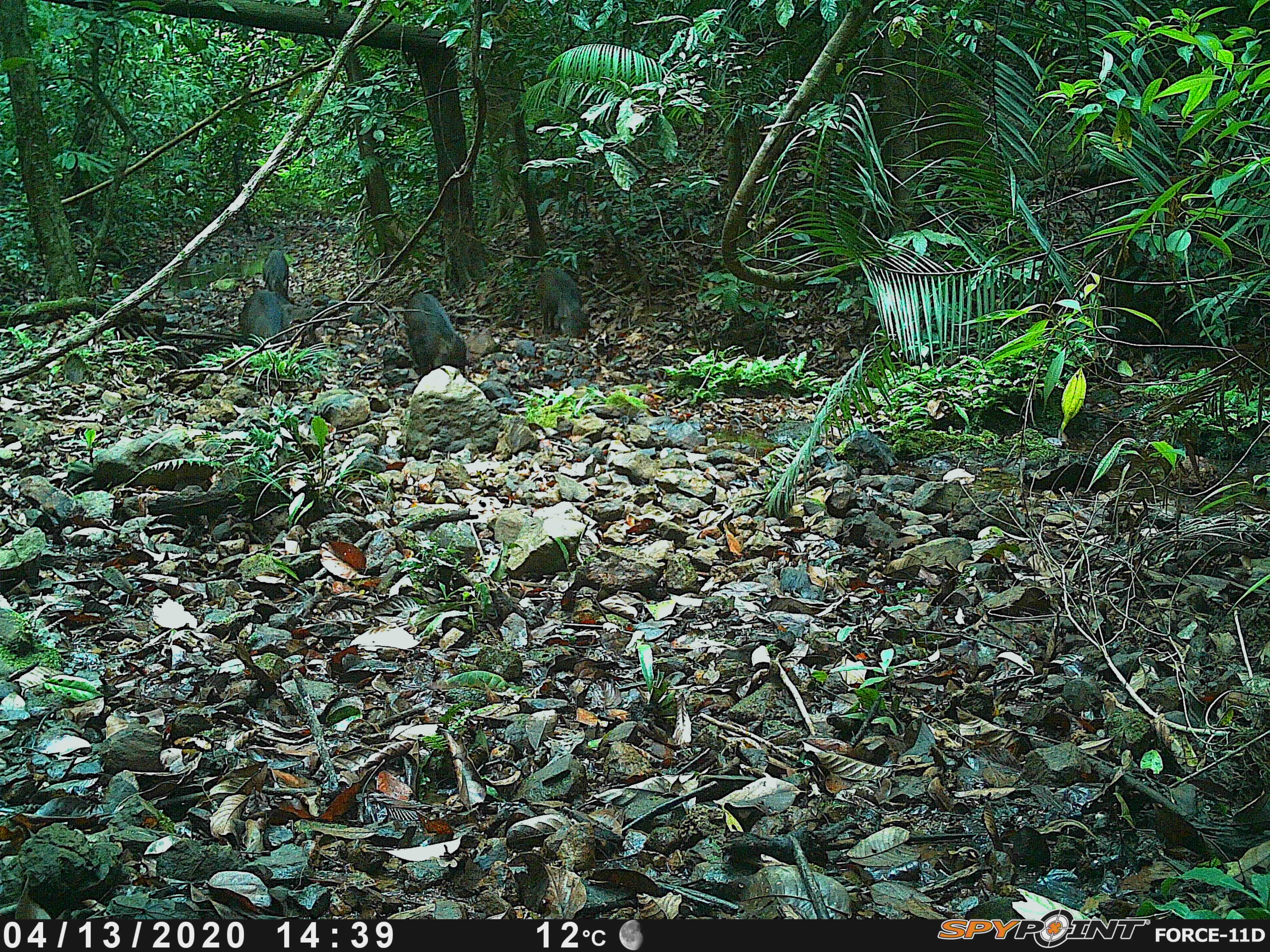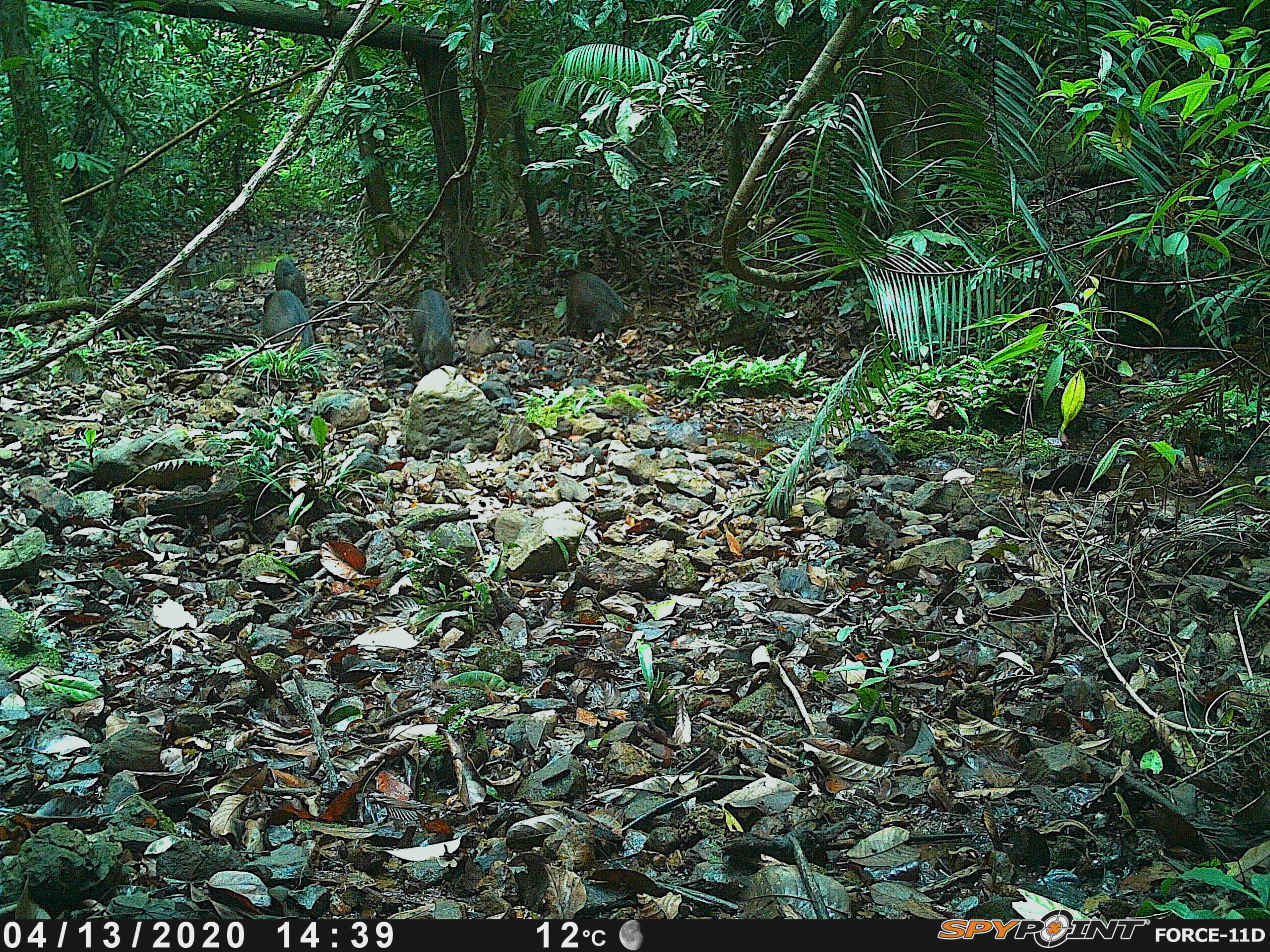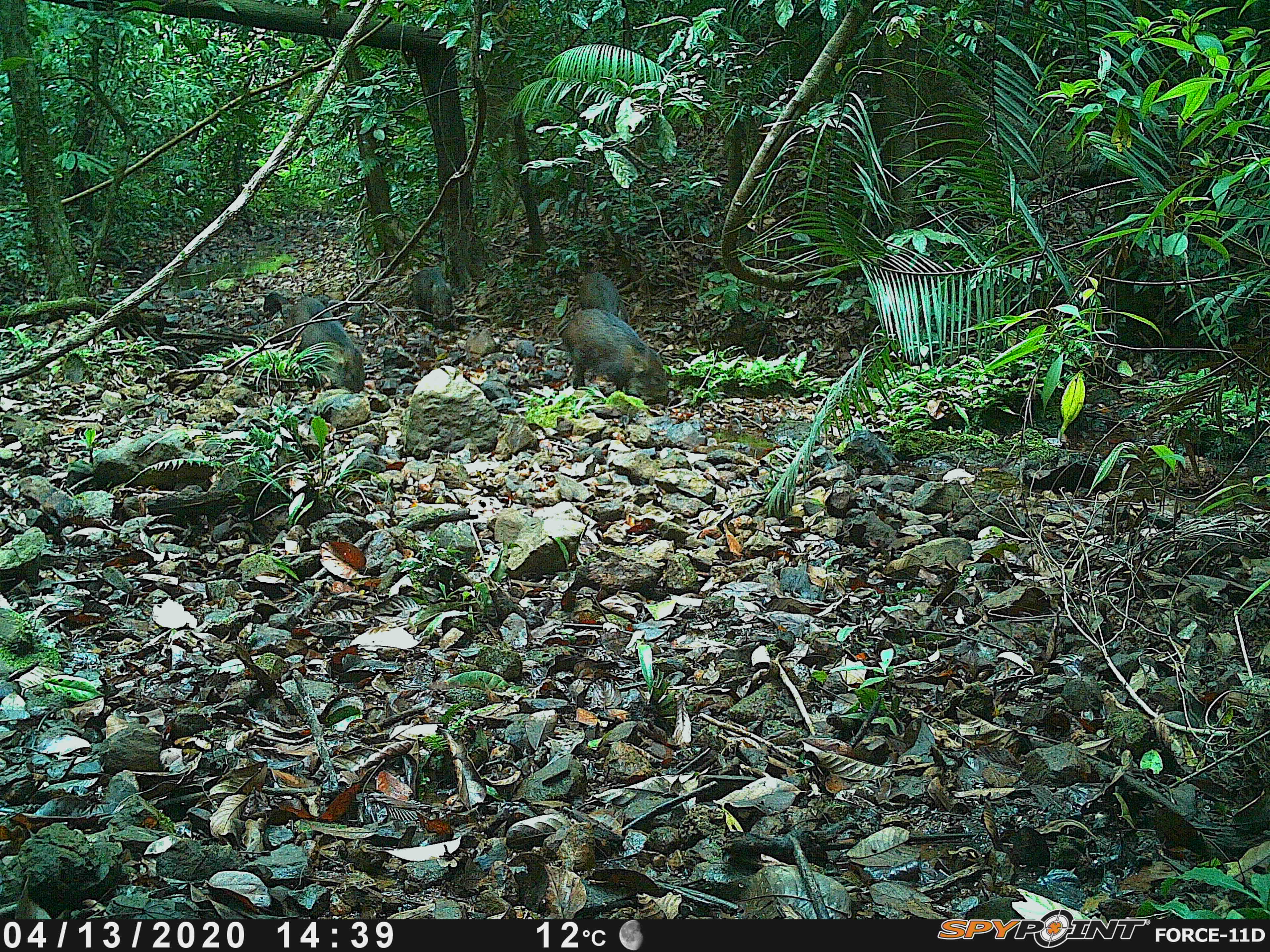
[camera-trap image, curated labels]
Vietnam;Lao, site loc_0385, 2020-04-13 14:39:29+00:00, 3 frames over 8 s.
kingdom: Animalia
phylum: Chordata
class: Mammalia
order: Artiodactyla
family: Suidae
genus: Sus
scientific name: Sus scrofa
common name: eurasian wild pig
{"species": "eurasian wild pig (Sus scrofa)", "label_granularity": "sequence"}